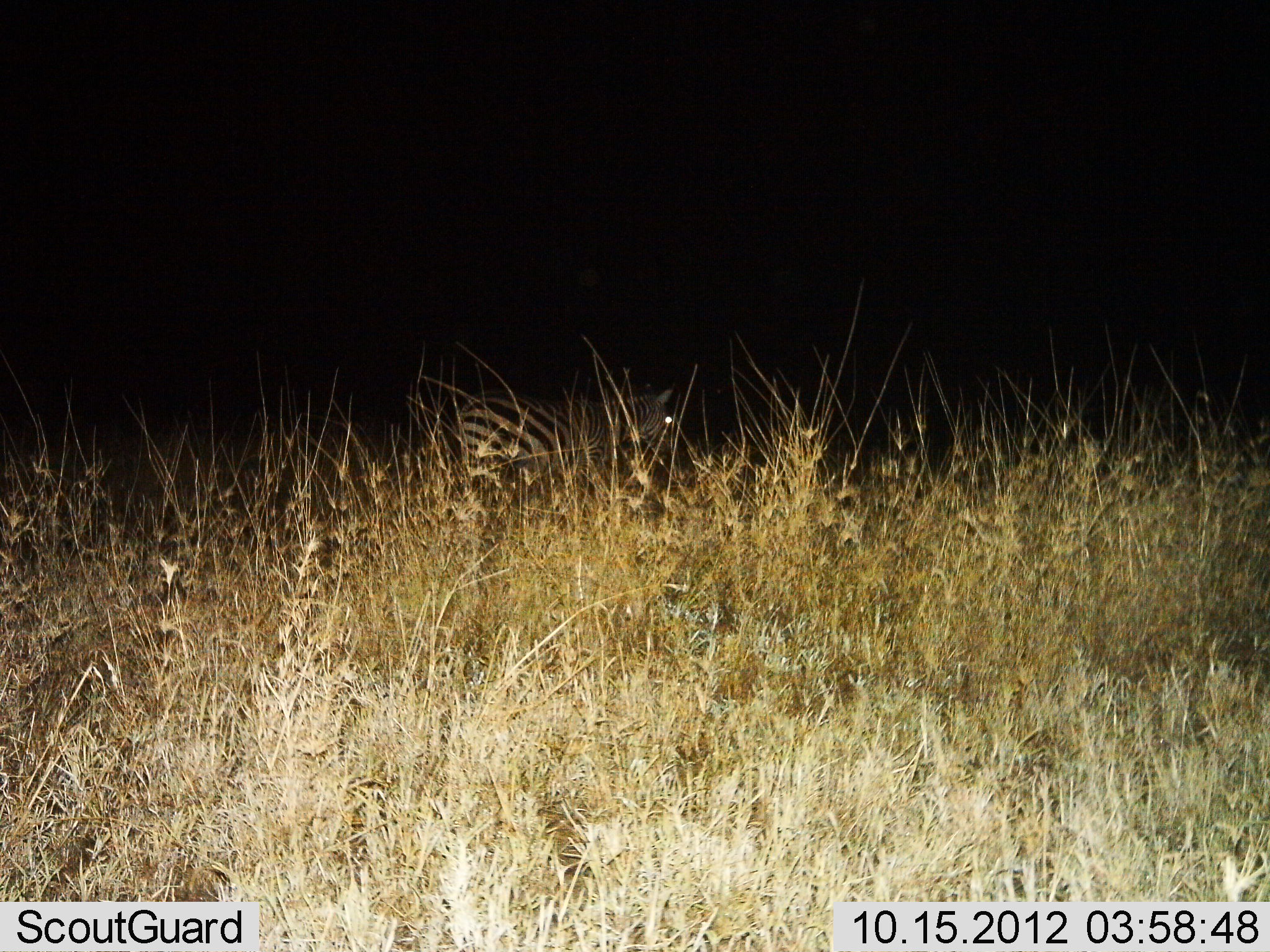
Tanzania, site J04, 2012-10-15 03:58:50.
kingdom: Animalia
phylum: Chordata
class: Mammalia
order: Perissodactyla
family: Equidae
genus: Equus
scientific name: Equus quagga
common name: plains zebra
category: zebra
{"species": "zebra (plains zebra) (Equus quagga)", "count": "1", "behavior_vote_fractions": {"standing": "80%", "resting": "0%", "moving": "20%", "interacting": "0%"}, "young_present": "0%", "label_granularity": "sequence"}